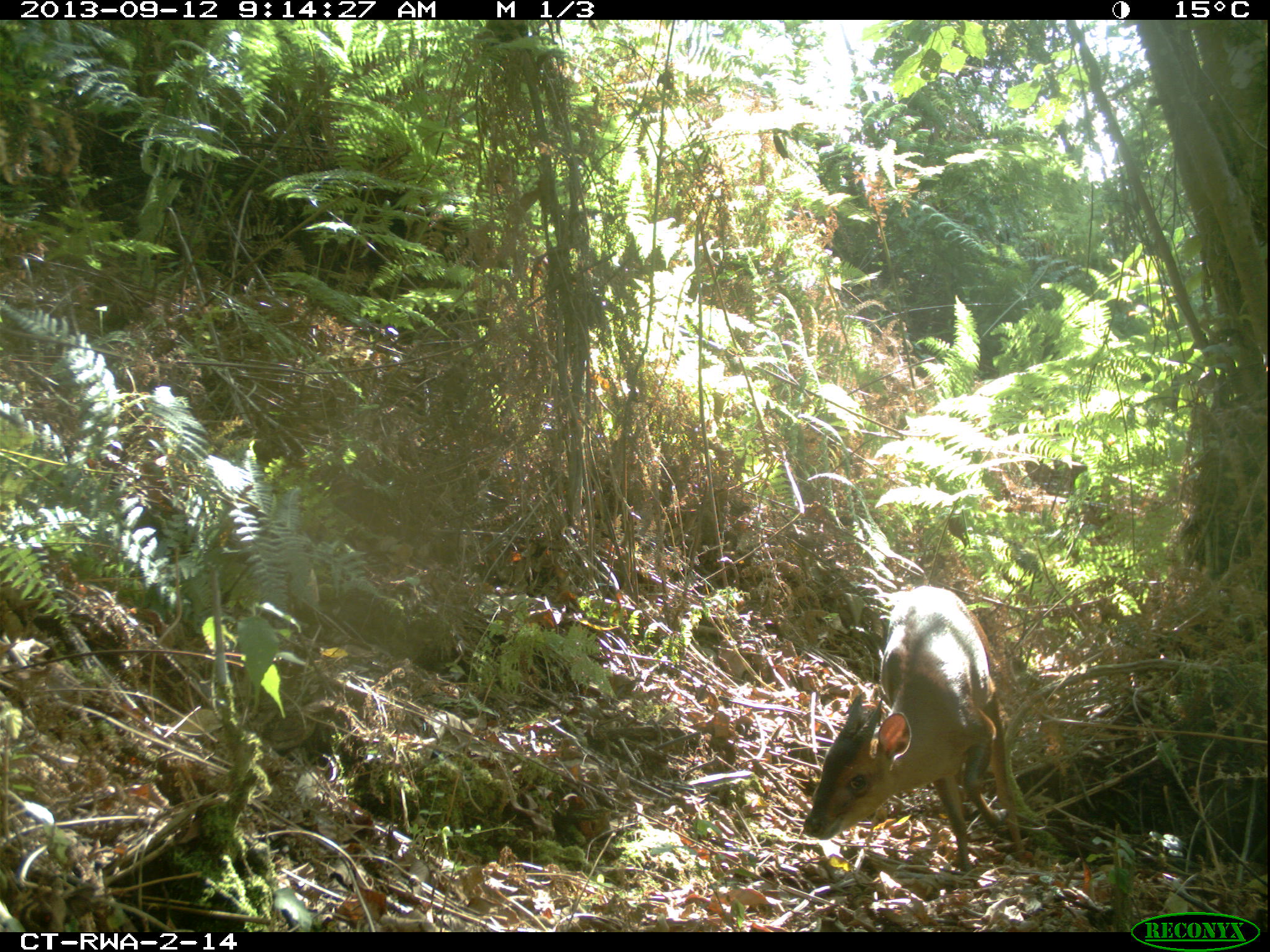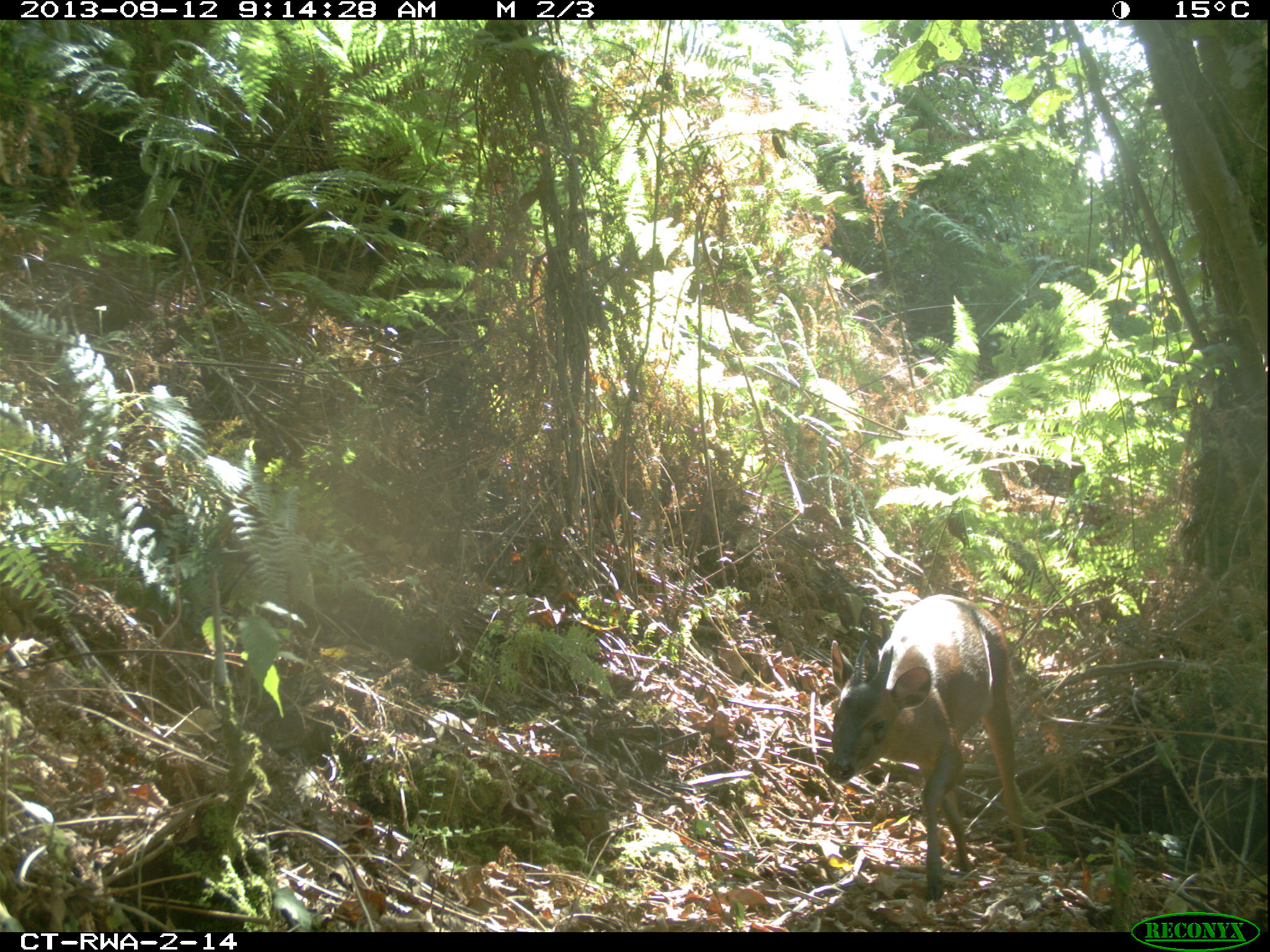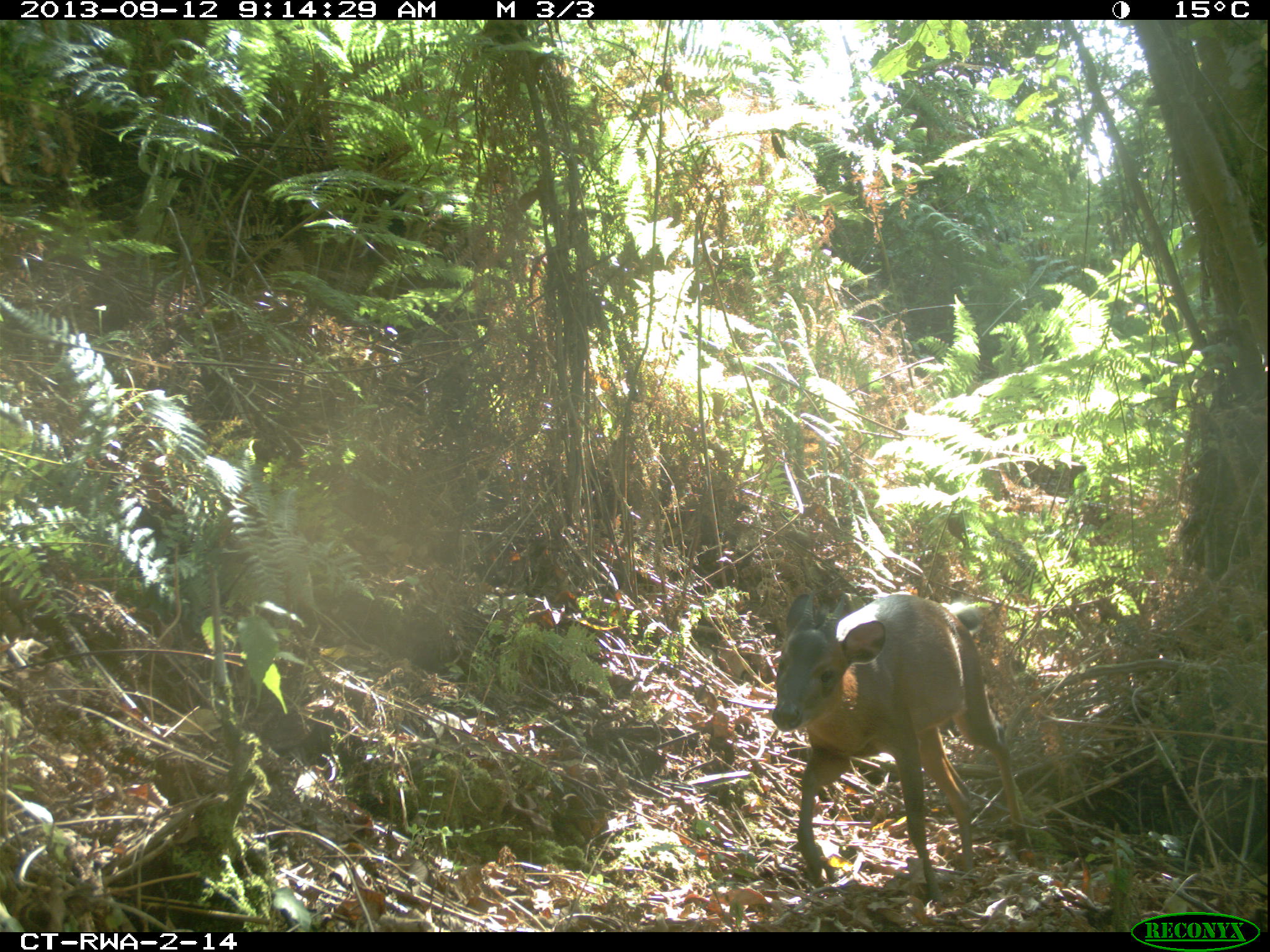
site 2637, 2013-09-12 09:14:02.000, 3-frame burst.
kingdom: Animalia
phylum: Chordata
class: Mammalia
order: Artiodactyla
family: Bovidae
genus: Cephalophus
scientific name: Cephalophus nigrifrons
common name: black-fronted duiker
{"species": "Cephalophus nigrifrons (black-fronted duiker)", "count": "1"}